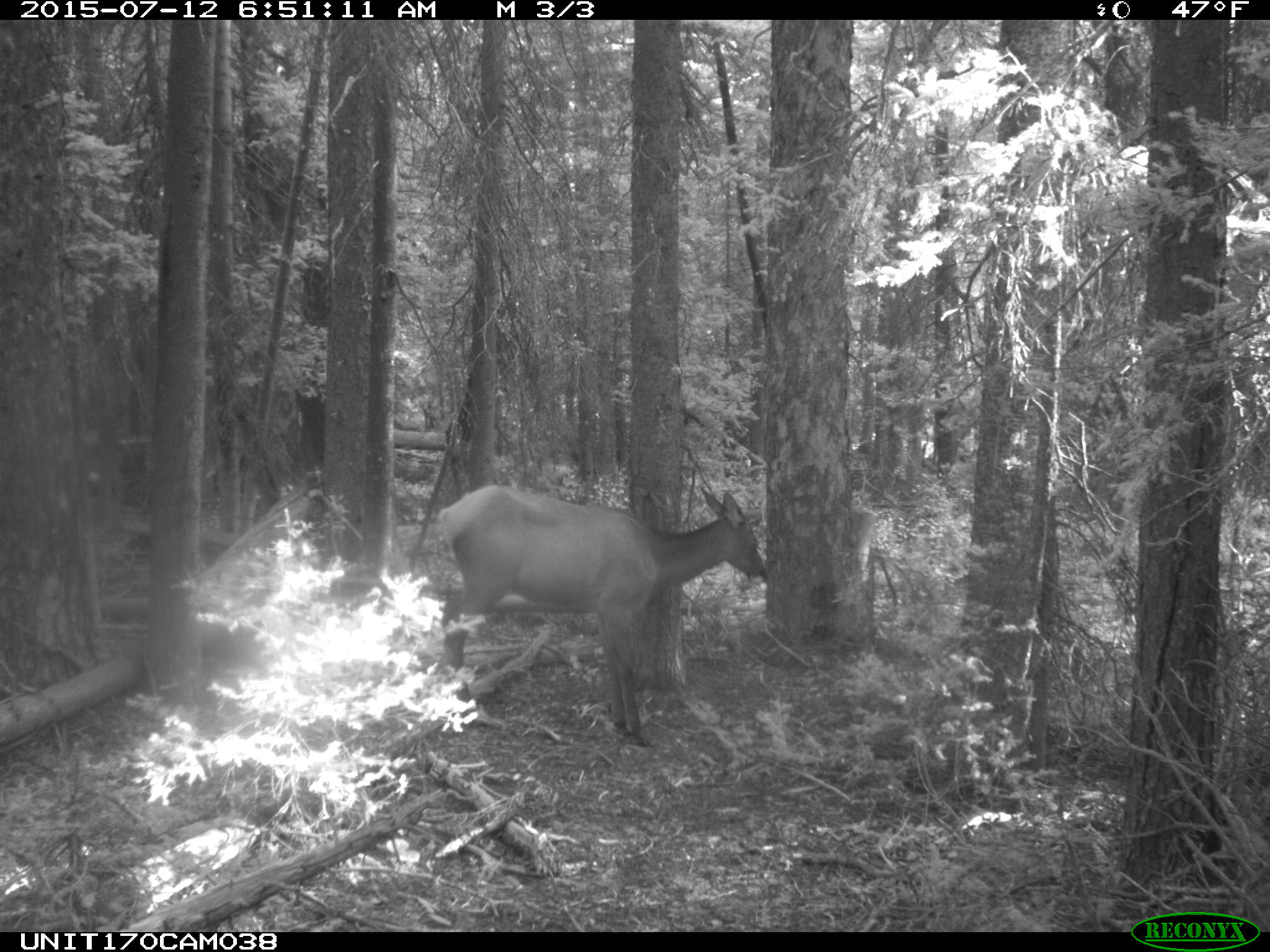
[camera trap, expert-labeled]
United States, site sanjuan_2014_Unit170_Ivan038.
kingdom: Animalia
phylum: Chordata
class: Mammalia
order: Artiodactyla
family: Cervidae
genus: Cervus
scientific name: Cervus elaphus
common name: red deer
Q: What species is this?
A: Cervus elaphus (red deer).